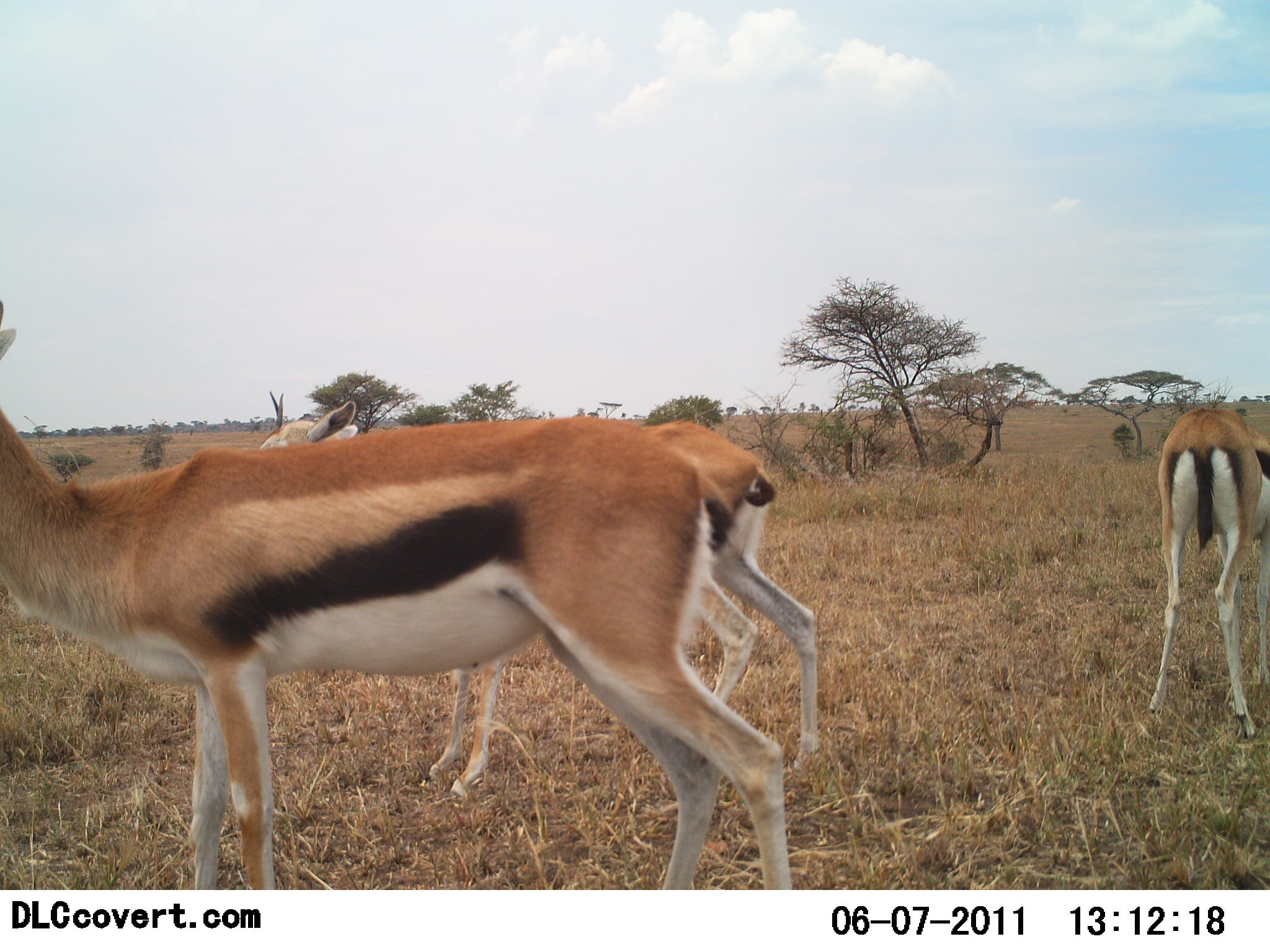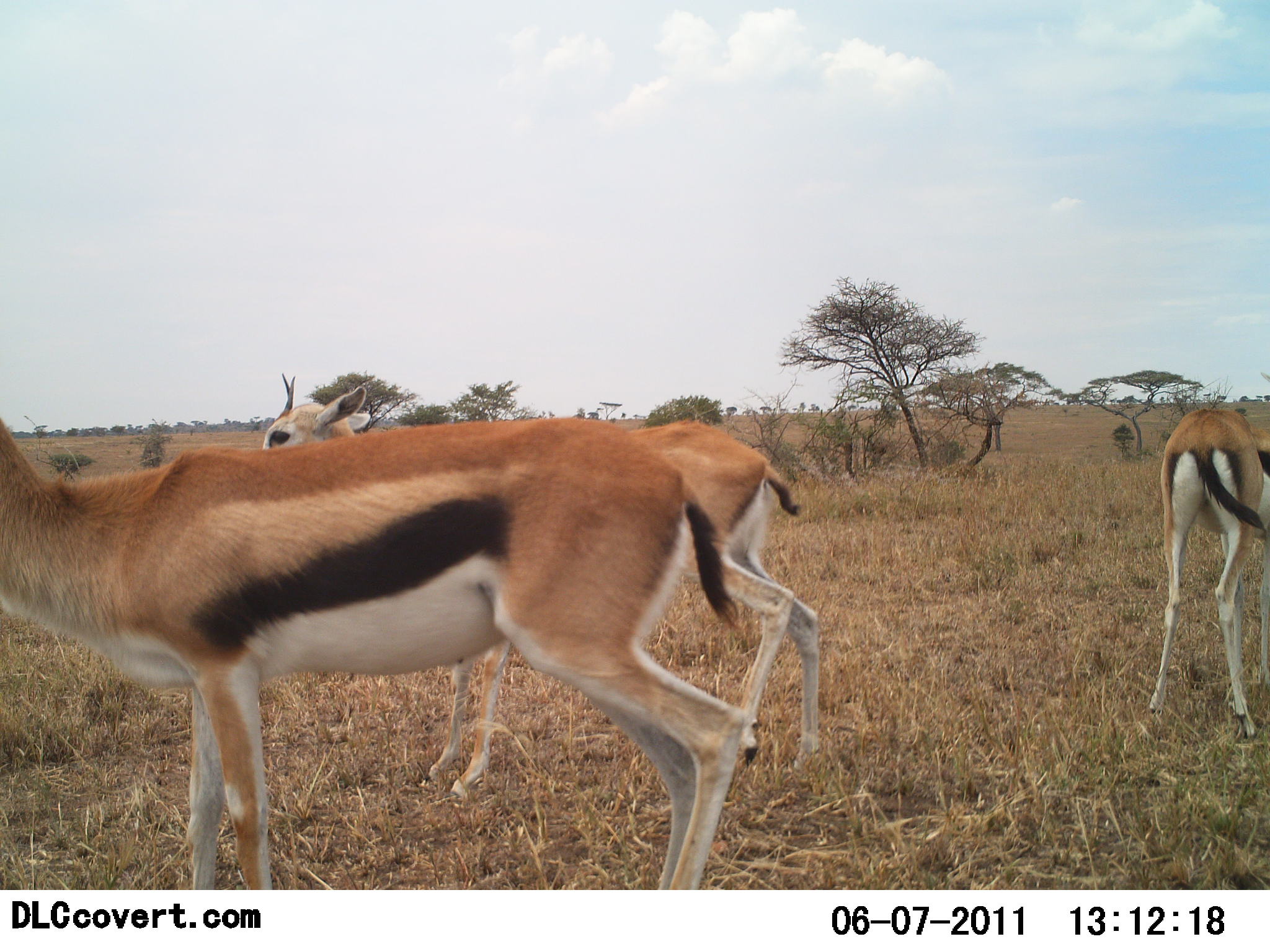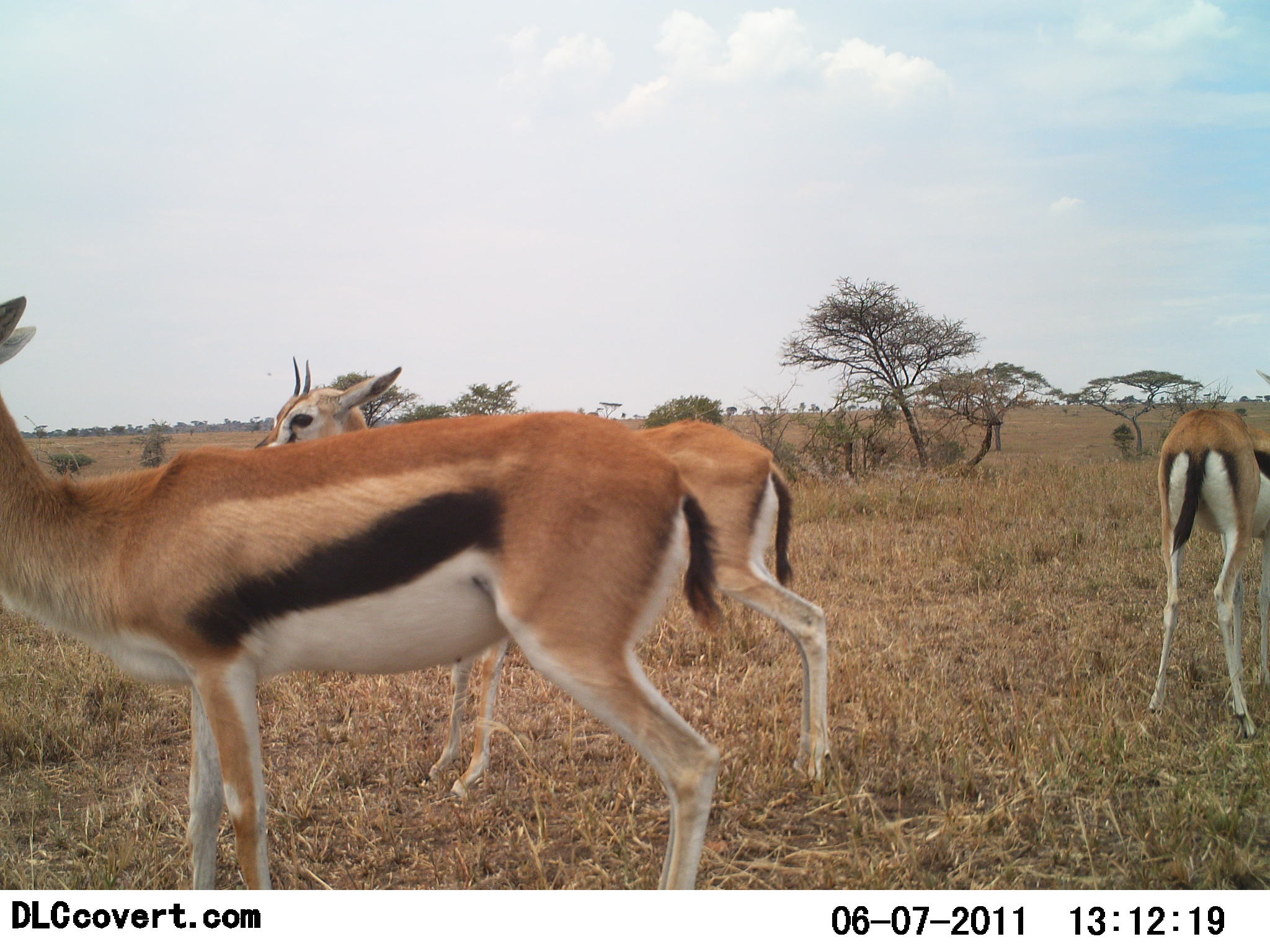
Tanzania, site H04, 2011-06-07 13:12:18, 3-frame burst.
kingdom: Animalia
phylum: Chordata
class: Mammalia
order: Artiodactyla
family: Bovidae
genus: Eudorcas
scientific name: Eudorcas thomsonii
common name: thomson's gazelle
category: gazellethomsons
Gazellethomsons (thomson's gazelle) (Eudorcas thomsonii), count 3. Behavior (volunteer vote fractions): standing 100%, resting 0%, moving 0%, interacting 0%. Young present (vote fraction): 0%. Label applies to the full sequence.